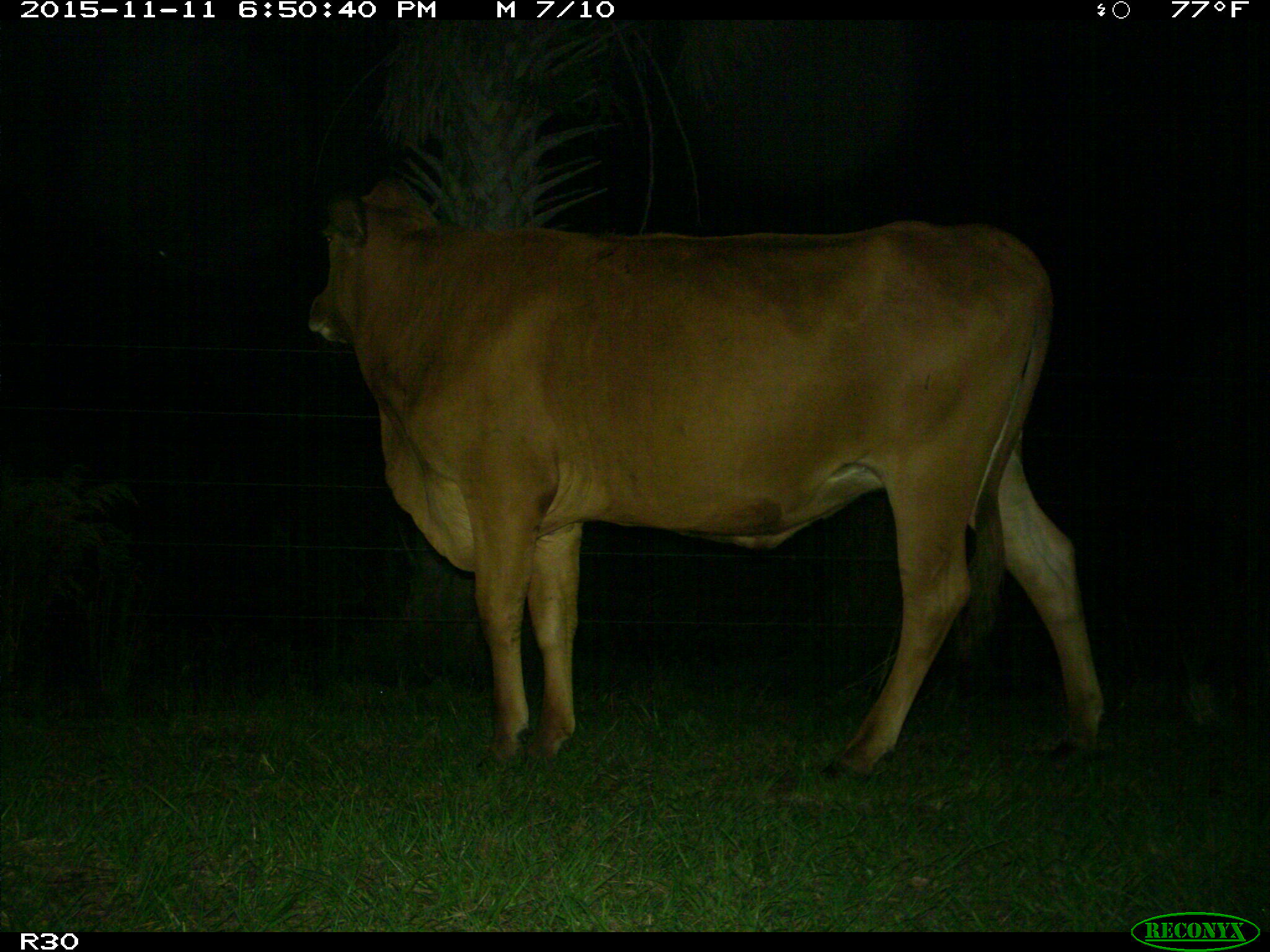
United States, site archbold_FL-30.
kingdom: Animalia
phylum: Chordata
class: Mammalia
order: Artiodactyla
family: Bovidae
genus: Bos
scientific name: Bos taurus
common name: domestic cow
Bos taurus (domestic cow).